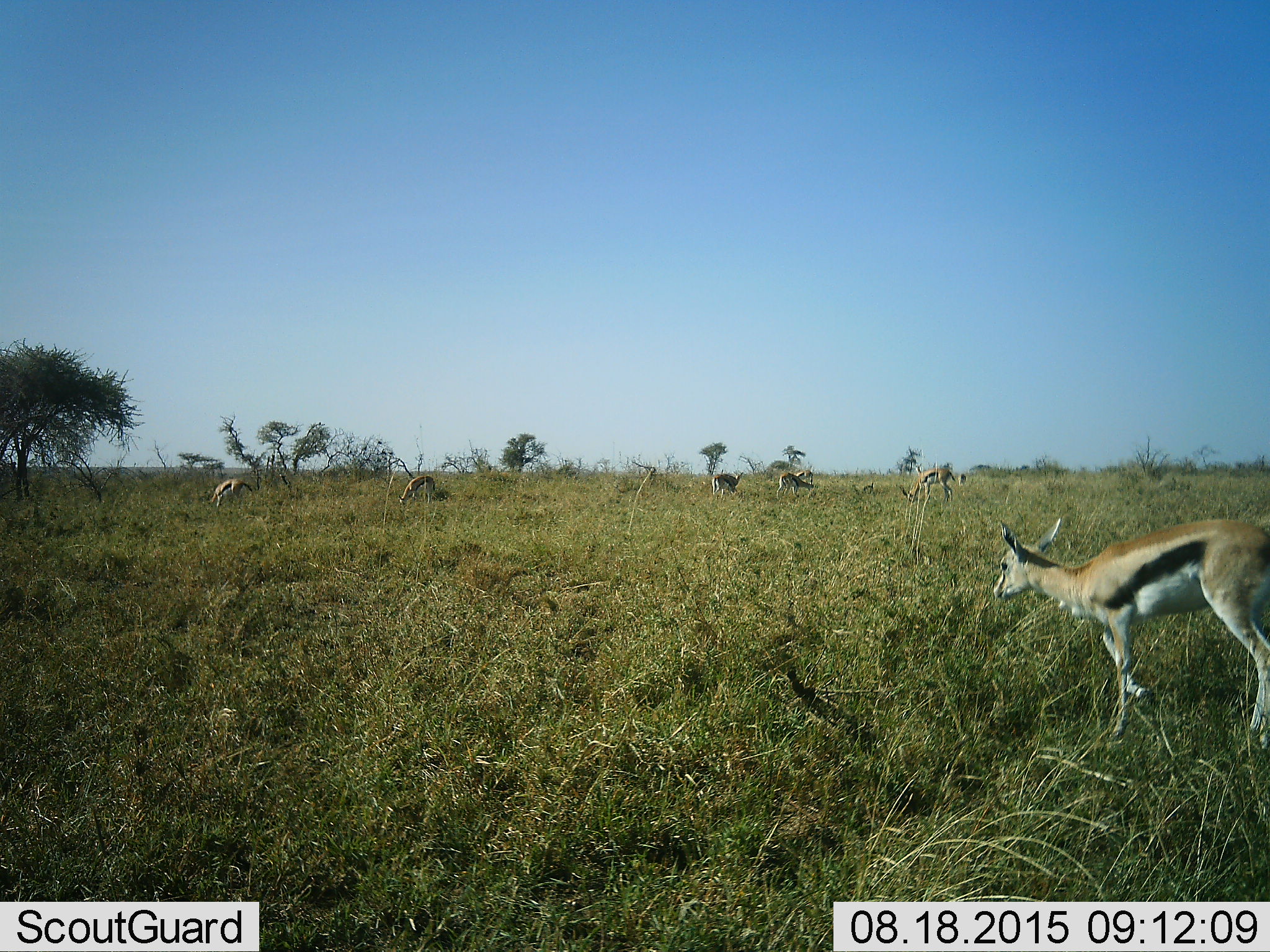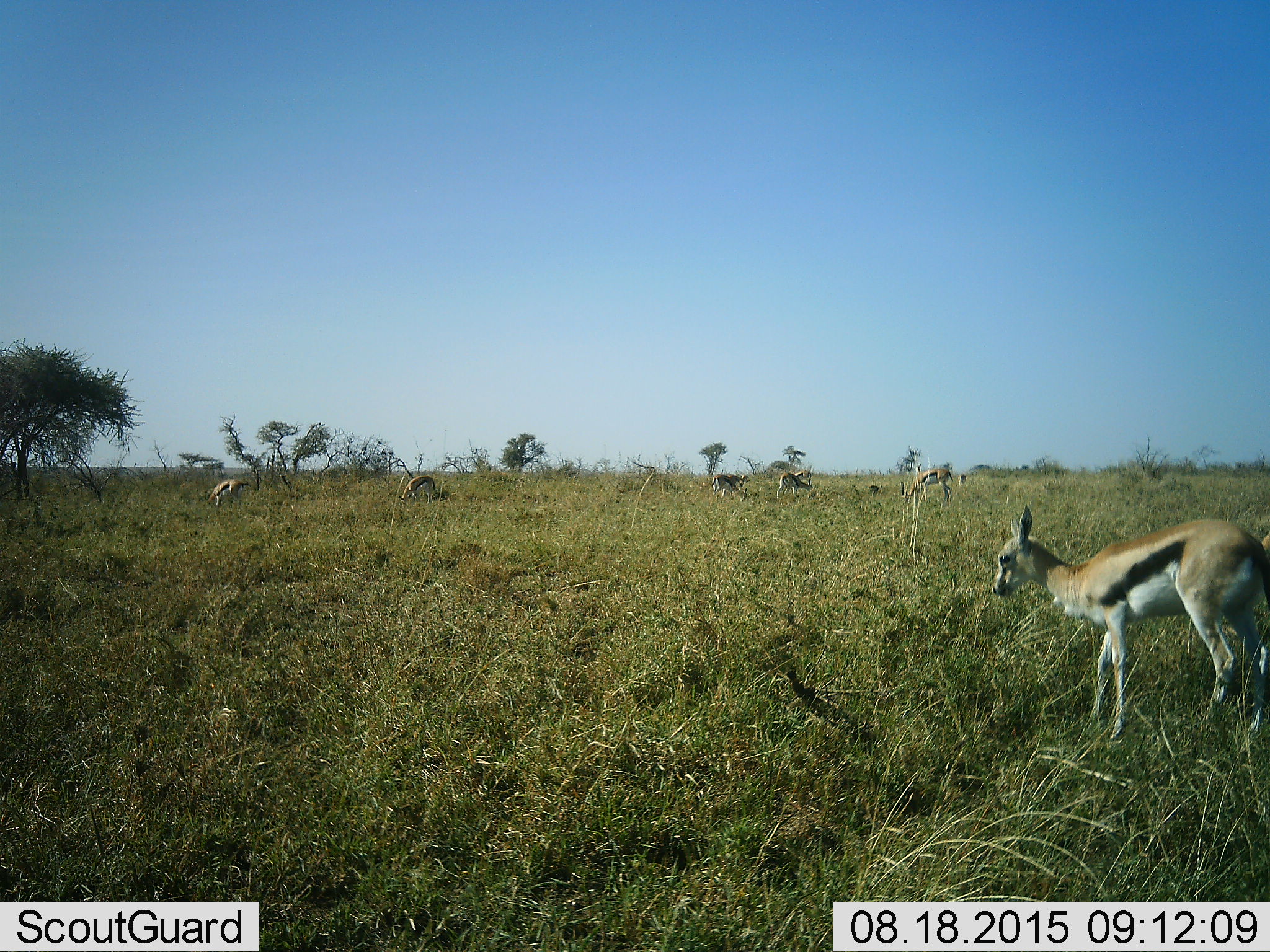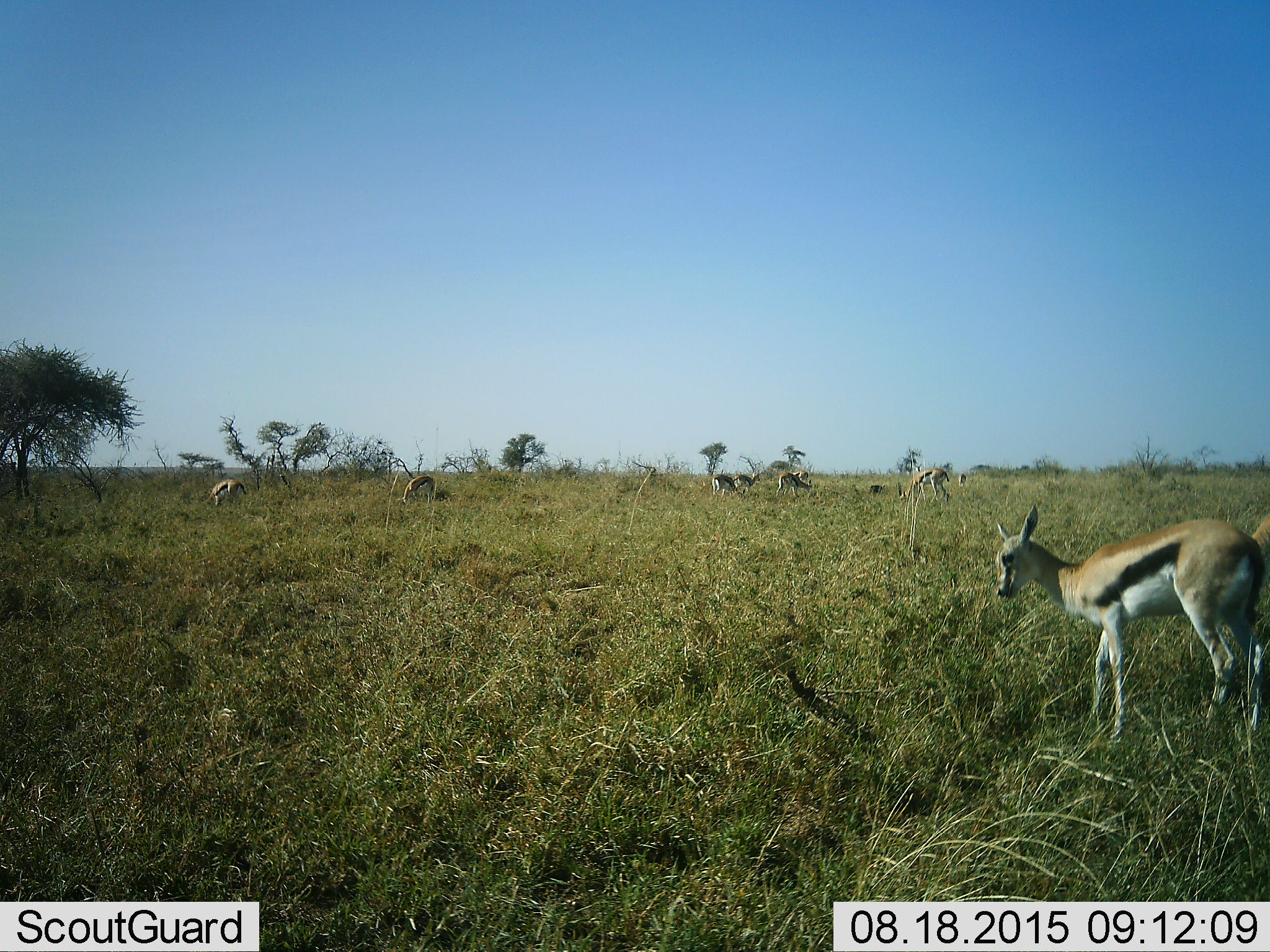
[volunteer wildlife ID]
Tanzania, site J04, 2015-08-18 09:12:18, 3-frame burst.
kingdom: Animalia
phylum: Chordata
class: Mammalia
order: Artiodactyla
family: Bovidae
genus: Eudorcas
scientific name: Eudorcas thomsonii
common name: thomson's gazelle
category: gazellethomsons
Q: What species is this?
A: Gazellethomsons (thomson's gazelle) (Eudorcas thomsonii).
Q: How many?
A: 9.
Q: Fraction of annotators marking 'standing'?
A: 80%.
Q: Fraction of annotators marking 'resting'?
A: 20%.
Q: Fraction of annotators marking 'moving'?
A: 30%.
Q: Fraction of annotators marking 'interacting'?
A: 0%.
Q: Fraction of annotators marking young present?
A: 40%.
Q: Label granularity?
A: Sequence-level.